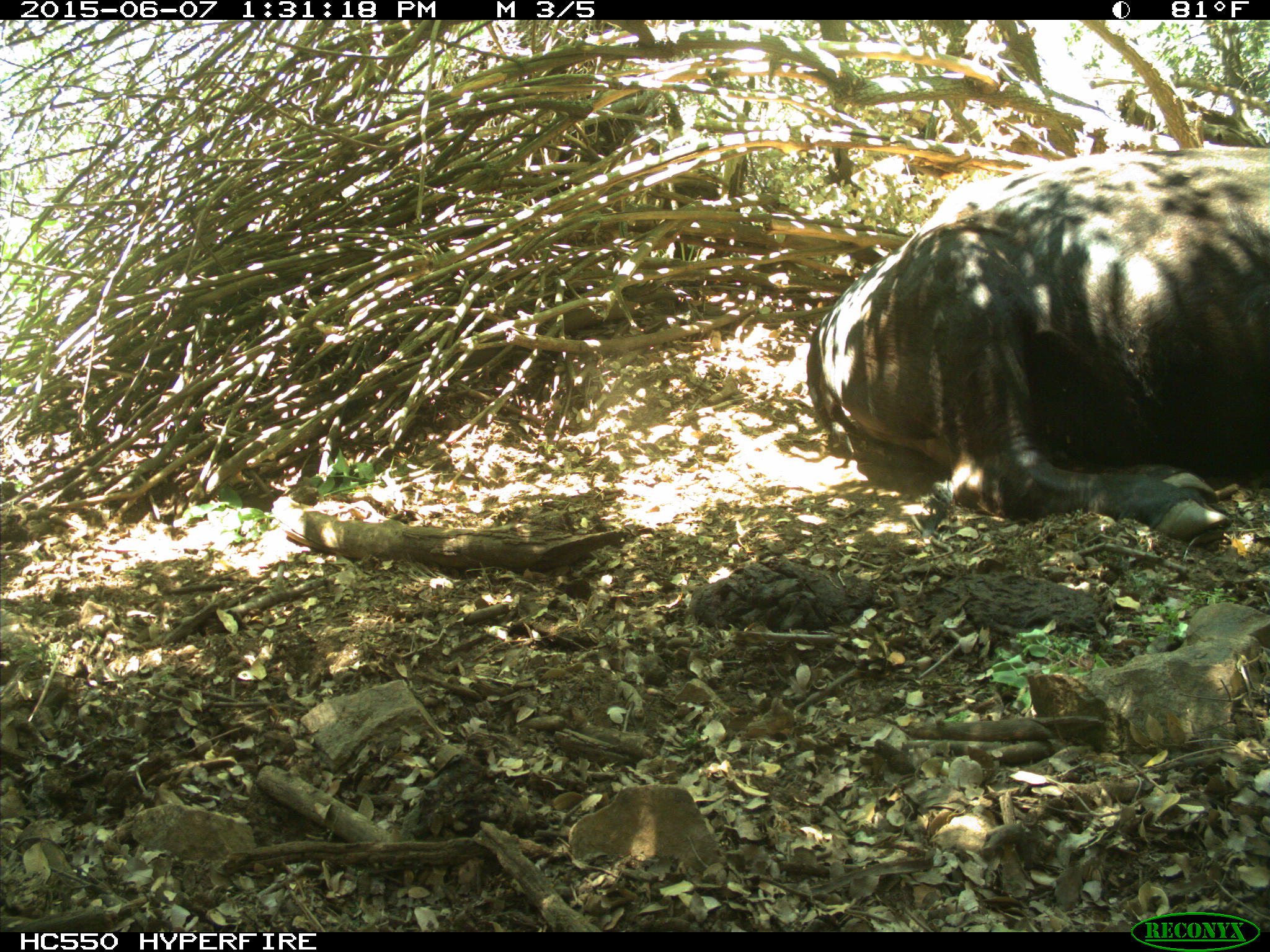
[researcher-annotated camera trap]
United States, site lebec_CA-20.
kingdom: Animalia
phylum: Chordata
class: Mammalia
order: Artiodactyla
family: Bovidae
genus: Bos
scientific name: Bos taurus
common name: domestic cow